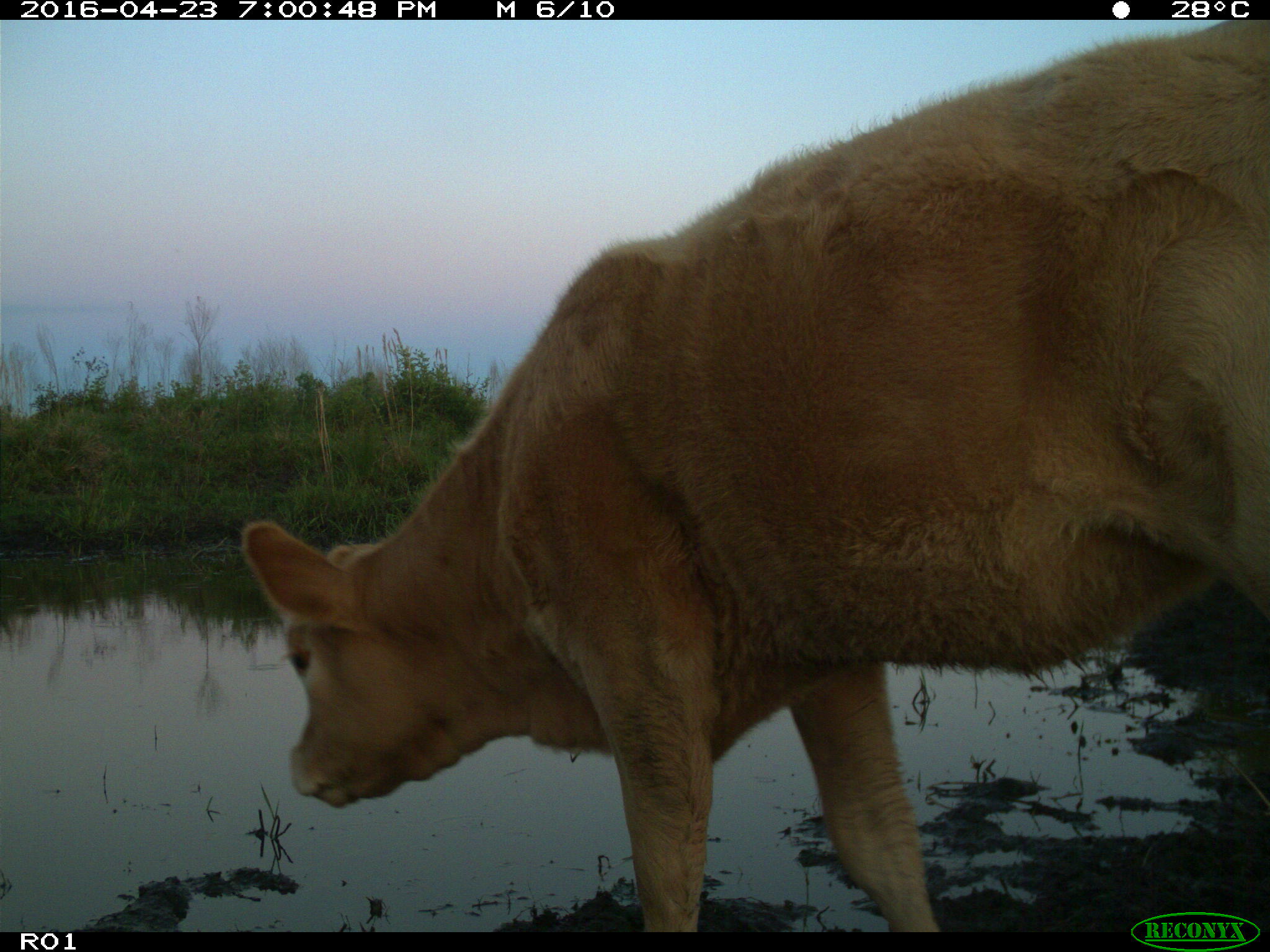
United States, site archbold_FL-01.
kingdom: Animalia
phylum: Chordata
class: Mammalia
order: Artiodactyla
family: Bovidae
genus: Bos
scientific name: Bos taurus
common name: domestic cow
Bos taurus (domestic cow).